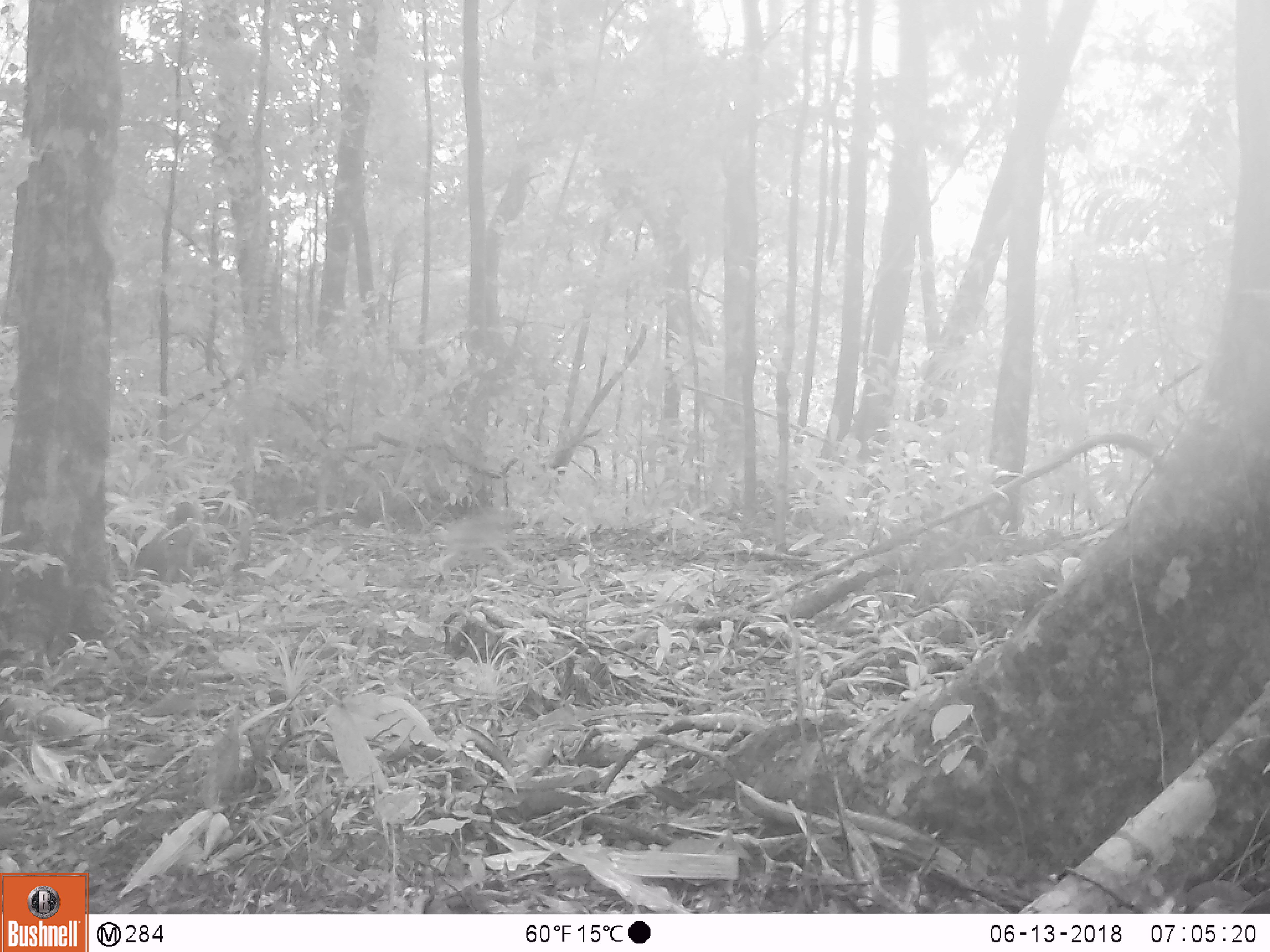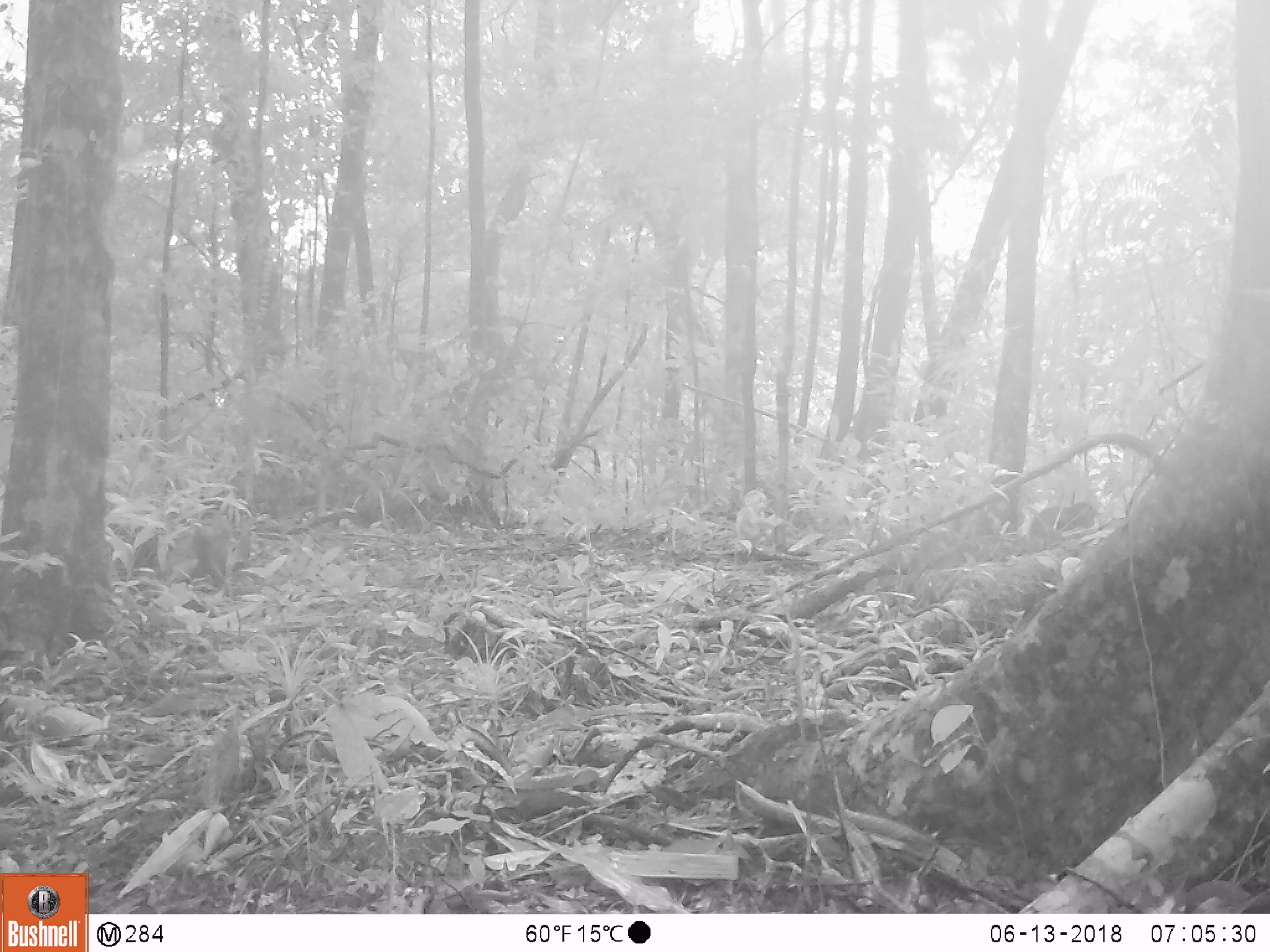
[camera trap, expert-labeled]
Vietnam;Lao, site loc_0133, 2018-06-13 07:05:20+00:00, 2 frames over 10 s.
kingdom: Animalia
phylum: Chordata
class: Mammalia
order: Primates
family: Cercopithecidae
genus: Macaca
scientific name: Macaca arctoides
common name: stump-tailed macaque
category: stump tailed macaque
Stump tailed macaque (stump-tailed macaque) (Macaca arctoides). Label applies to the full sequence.